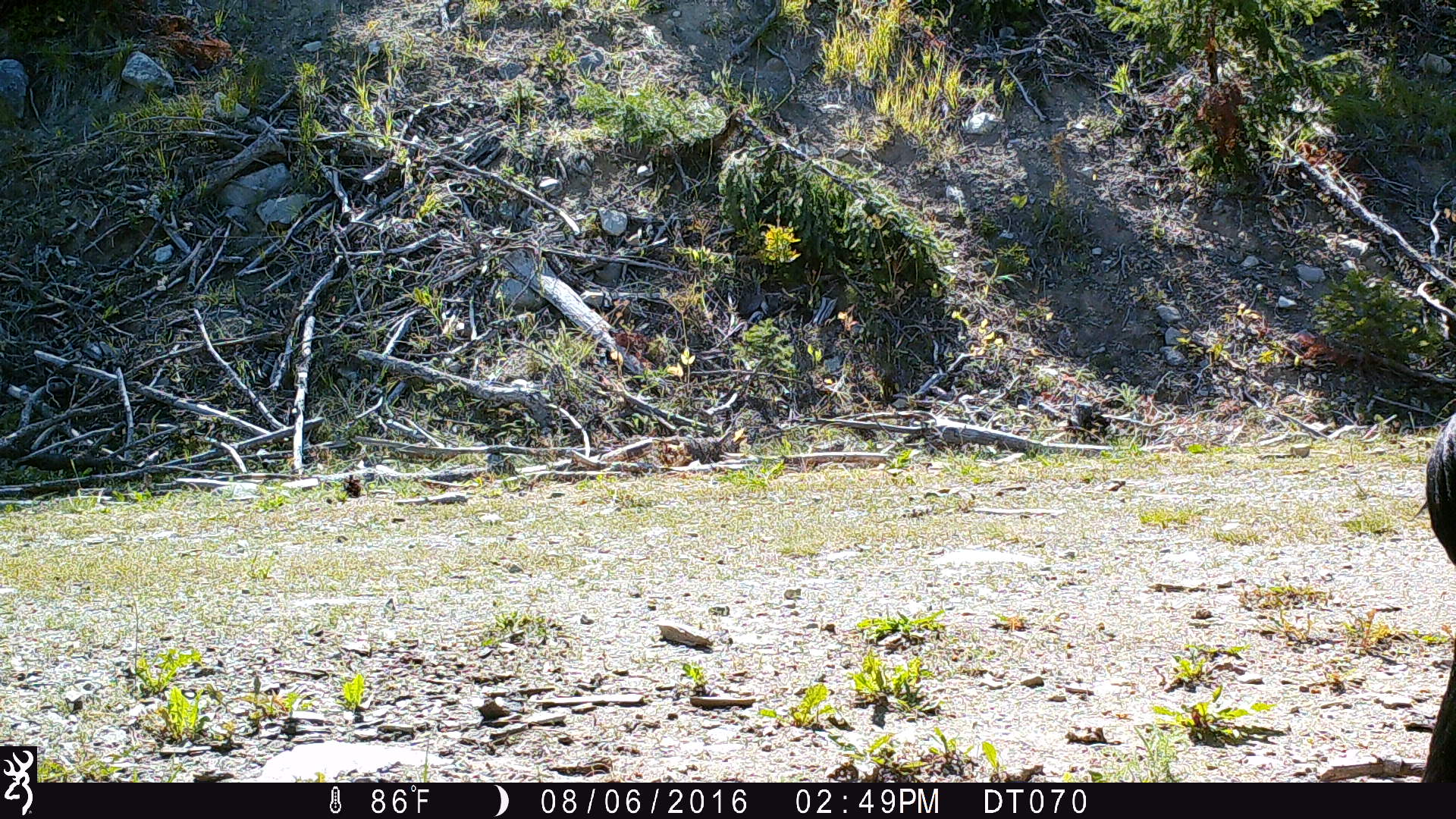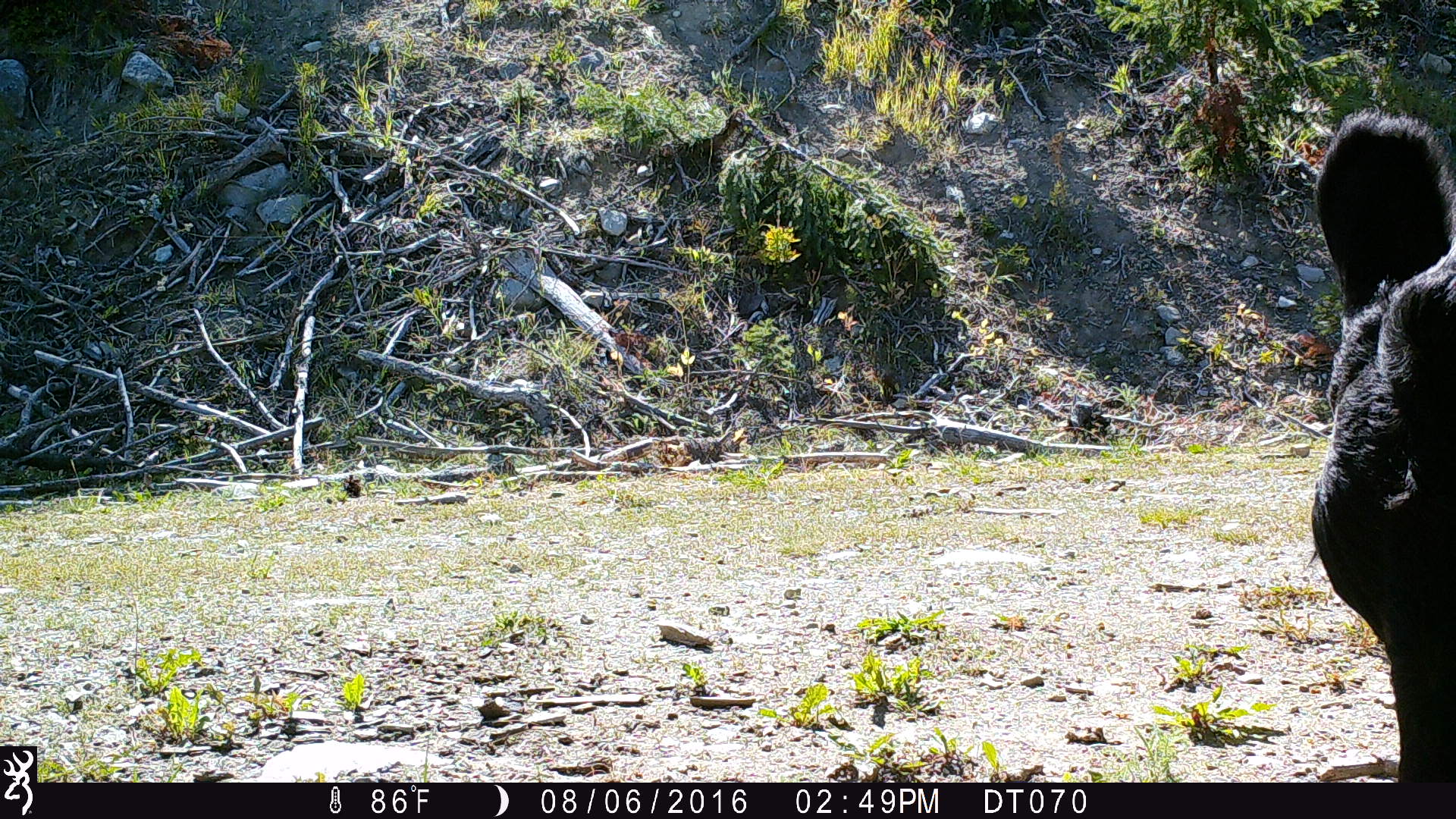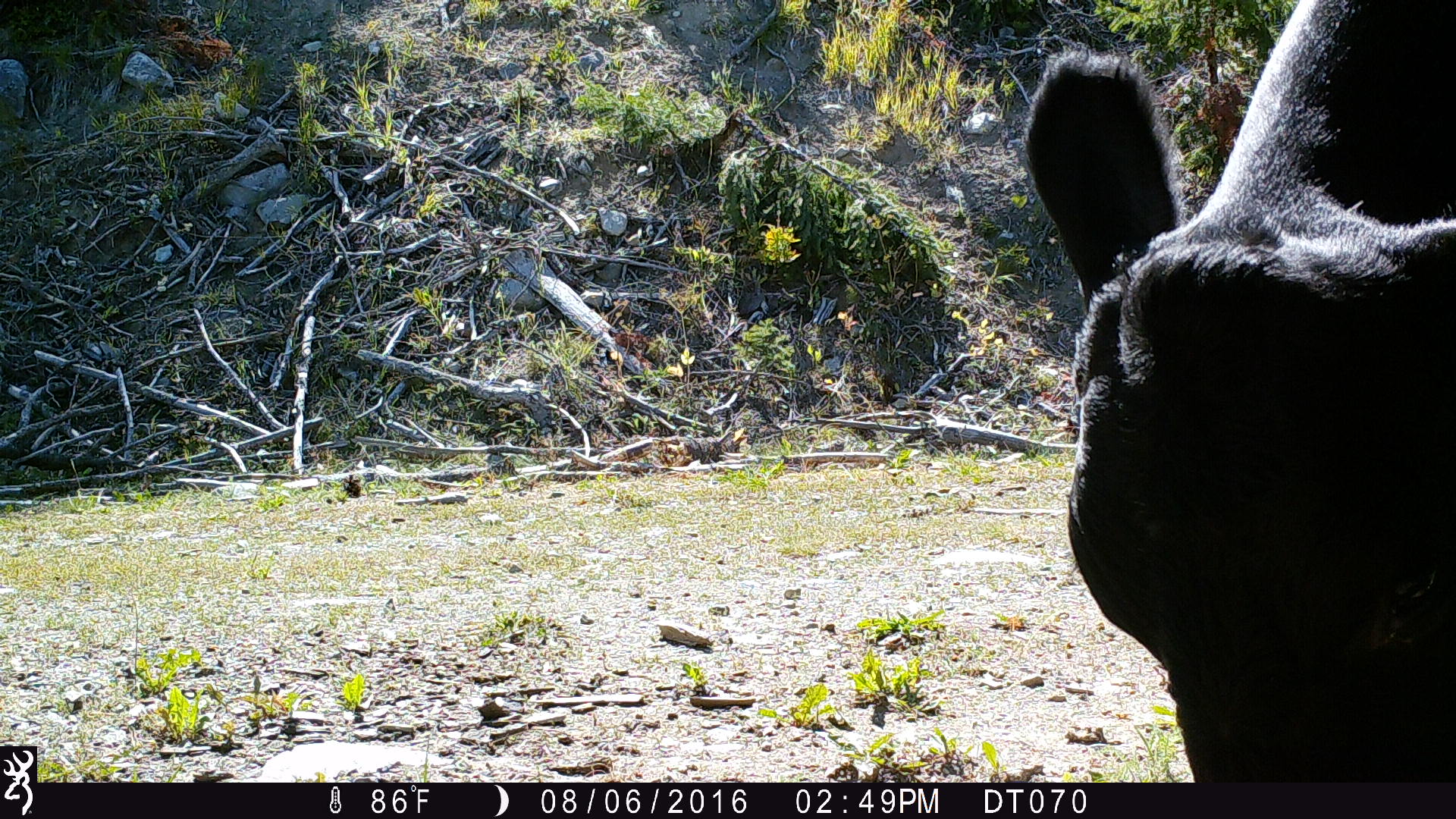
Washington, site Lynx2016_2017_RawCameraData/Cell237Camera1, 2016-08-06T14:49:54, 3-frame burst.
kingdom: Animalia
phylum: Chordata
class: Mammalia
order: Artiodactyla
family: Bovidae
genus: Bos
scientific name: Bos taurus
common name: domestic cattle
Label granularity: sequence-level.